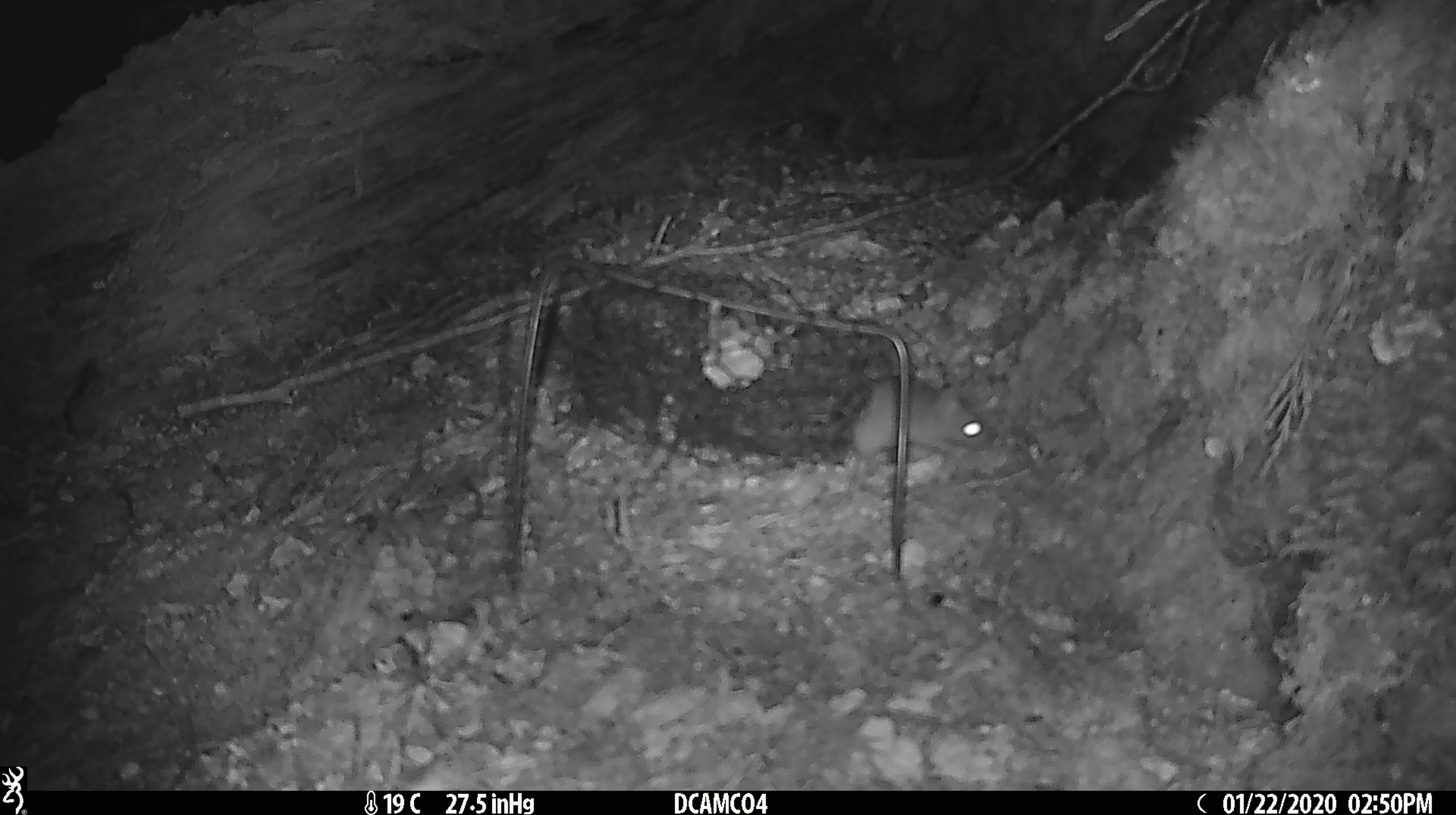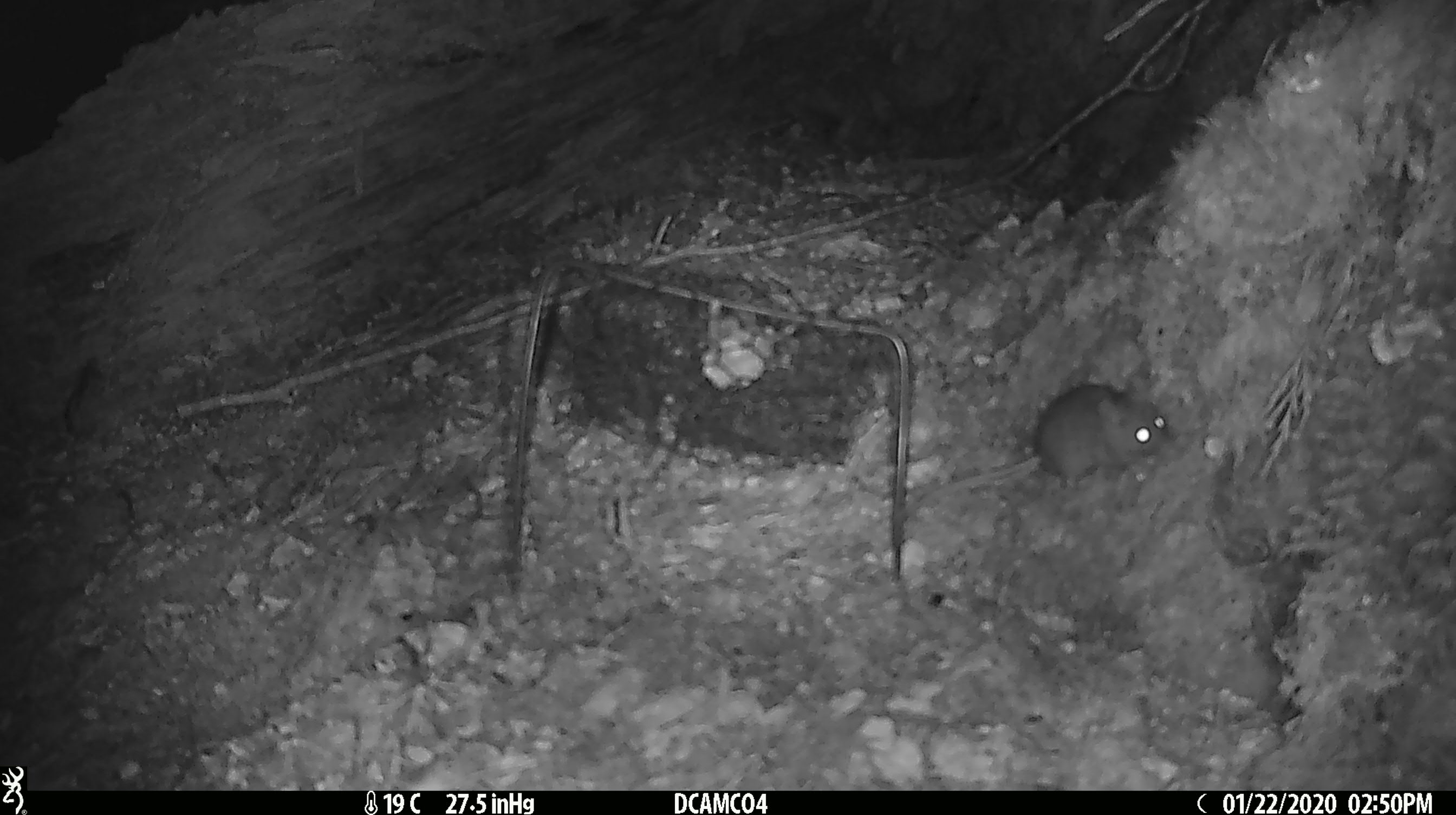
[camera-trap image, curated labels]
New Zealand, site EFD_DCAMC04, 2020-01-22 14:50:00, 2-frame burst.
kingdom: Animalia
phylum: Chordata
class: Mammalia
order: Rodentia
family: Muridae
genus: Mus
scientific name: Mus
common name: mouse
Mouse (Mus).